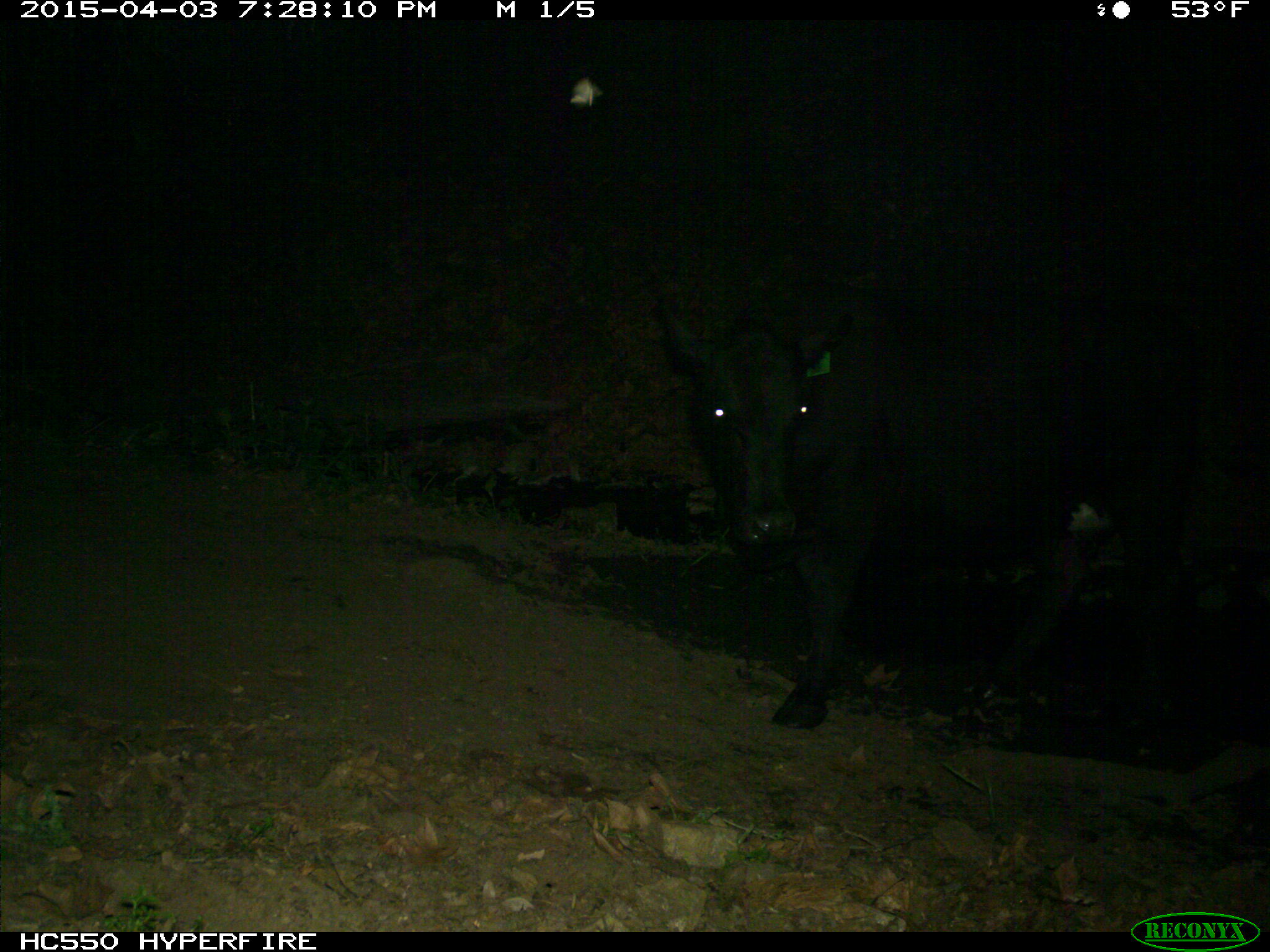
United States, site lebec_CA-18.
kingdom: Animalia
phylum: Chordata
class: Mammalia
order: Artiodactyla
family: Bovidae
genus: Bos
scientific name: Bos taurus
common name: domestic cow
Bos taurus (domestic cow).